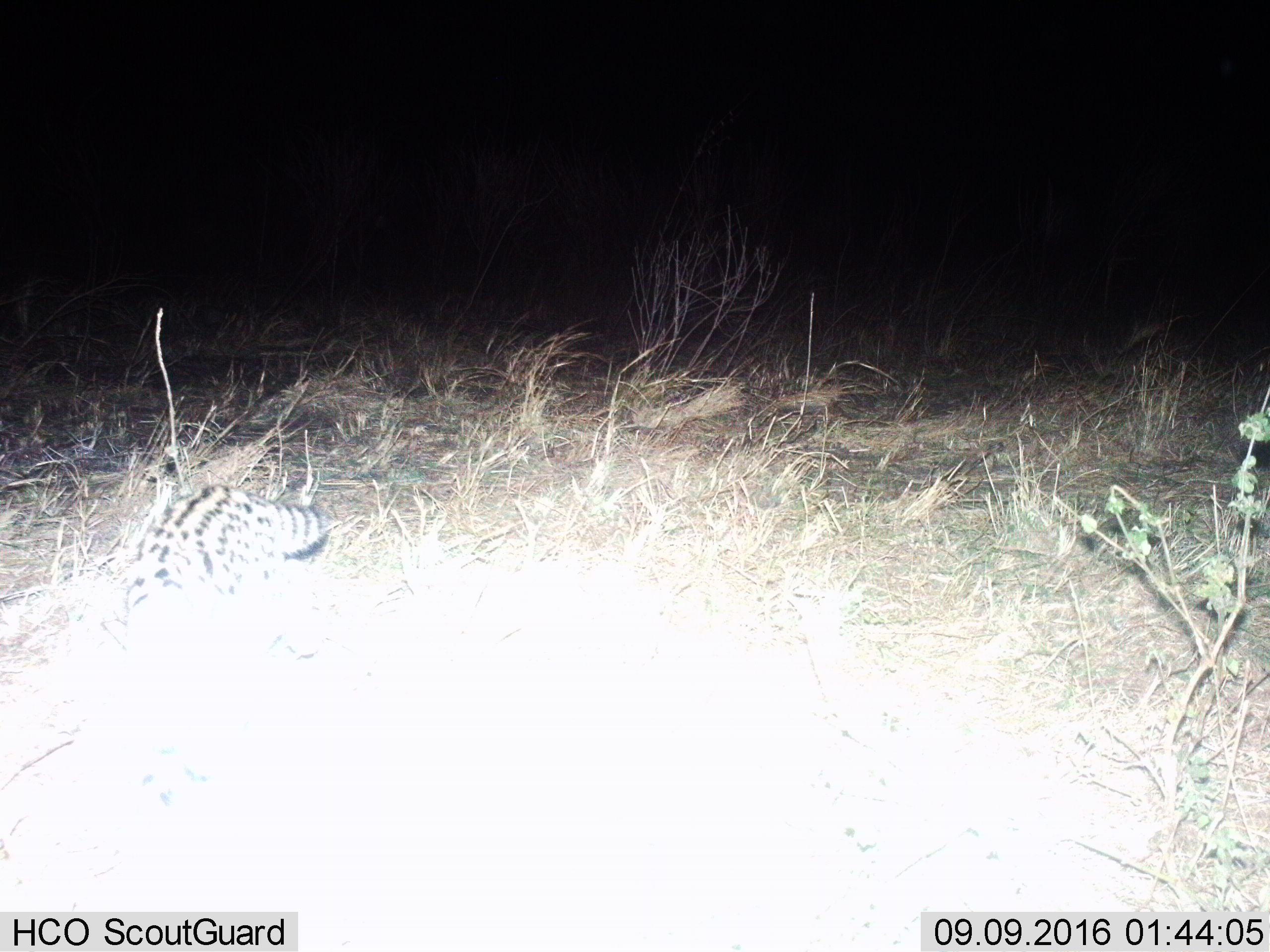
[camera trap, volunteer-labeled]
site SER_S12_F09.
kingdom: Animalia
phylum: Chordata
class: Mammalia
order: Carnivora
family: Felidae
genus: Leptailurus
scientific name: Leptailurus serval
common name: serval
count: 1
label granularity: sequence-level